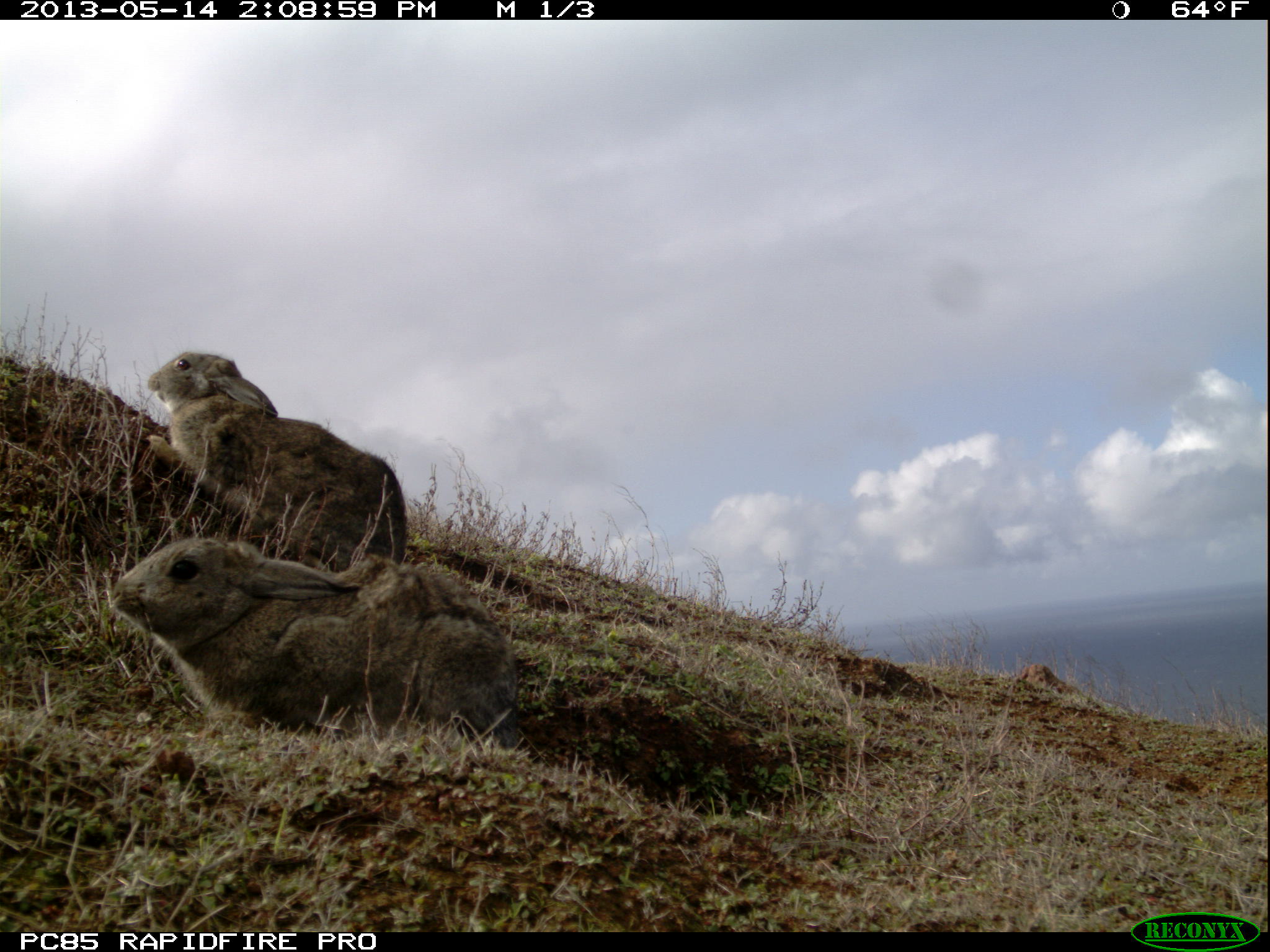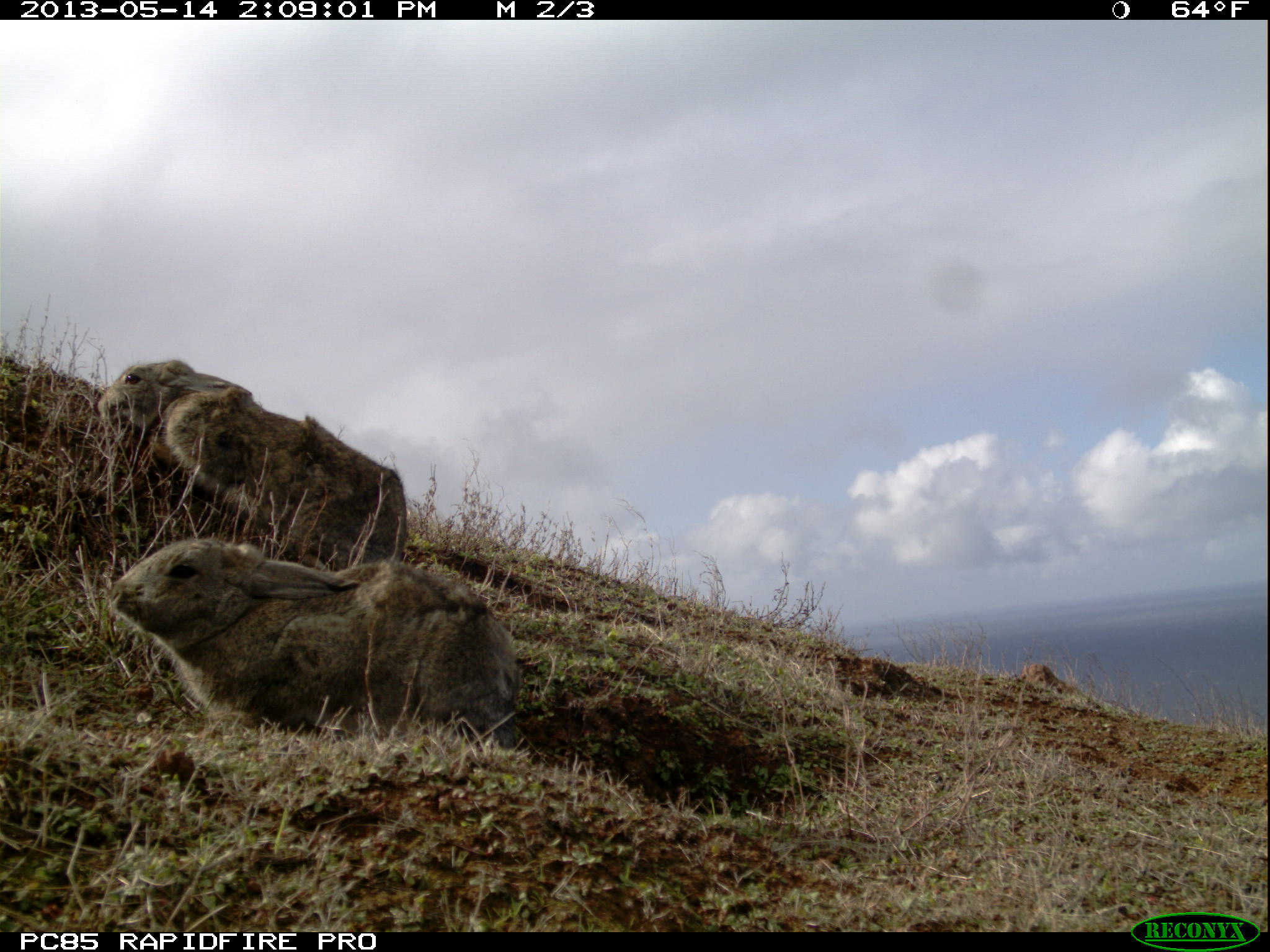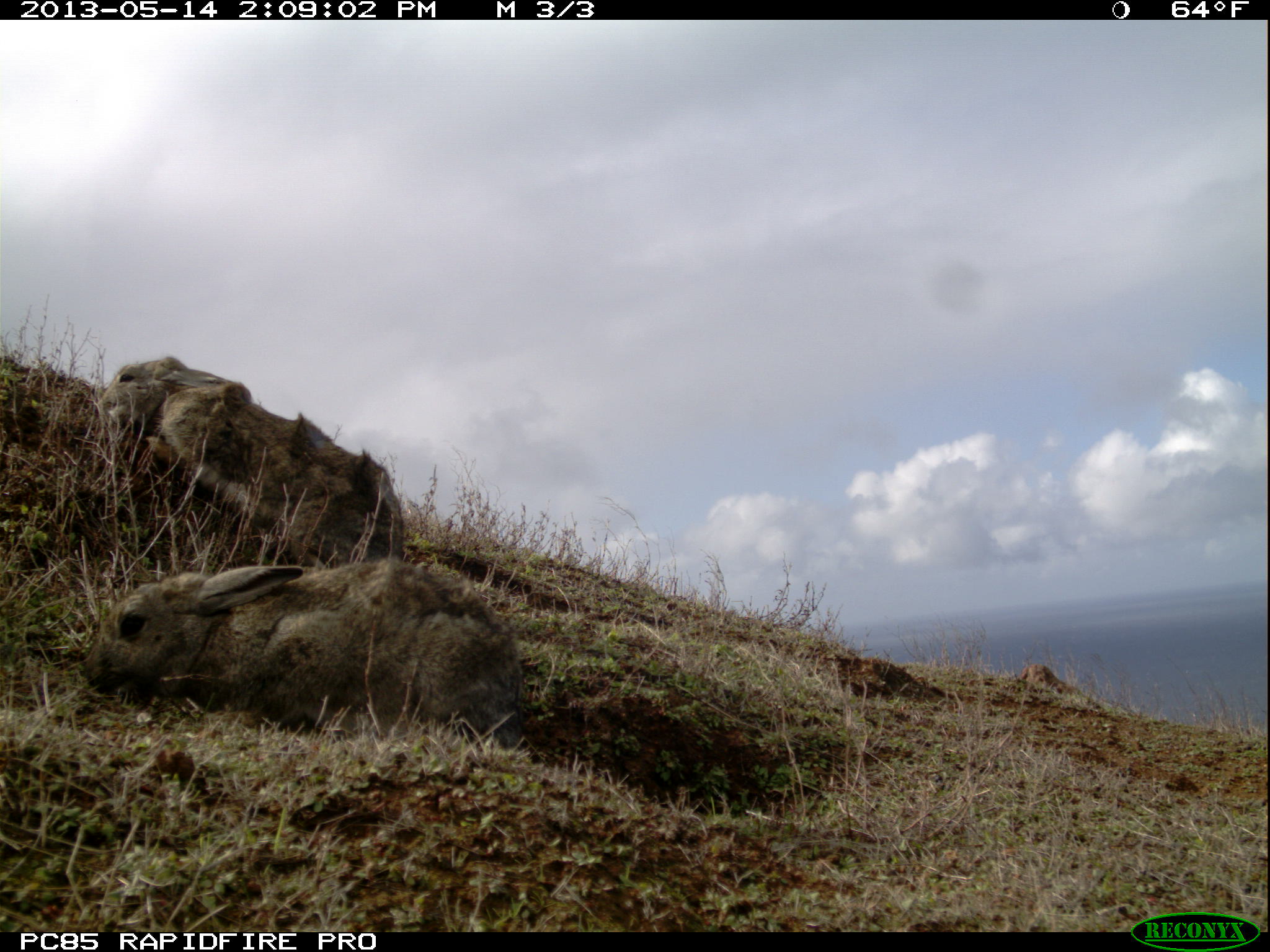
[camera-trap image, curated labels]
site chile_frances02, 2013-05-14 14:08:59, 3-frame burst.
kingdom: Animalia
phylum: Chordata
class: Mammalia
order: Lagomorpha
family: Leporidae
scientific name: Leporidae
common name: rabbits and hares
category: rabbit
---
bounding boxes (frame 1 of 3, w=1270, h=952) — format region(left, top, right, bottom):
rabbit: region(99, 521, 523, 748); region(137, 347, 418, 589)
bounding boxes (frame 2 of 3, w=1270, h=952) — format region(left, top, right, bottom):
rabbit: region(100, 529, 523, 746); region(93, 350, 418, 585)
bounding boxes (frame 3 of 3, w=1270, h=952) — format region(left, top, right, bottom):
rabbit: region(73, 553, 530, 746); region(97, 354, 414, 615)